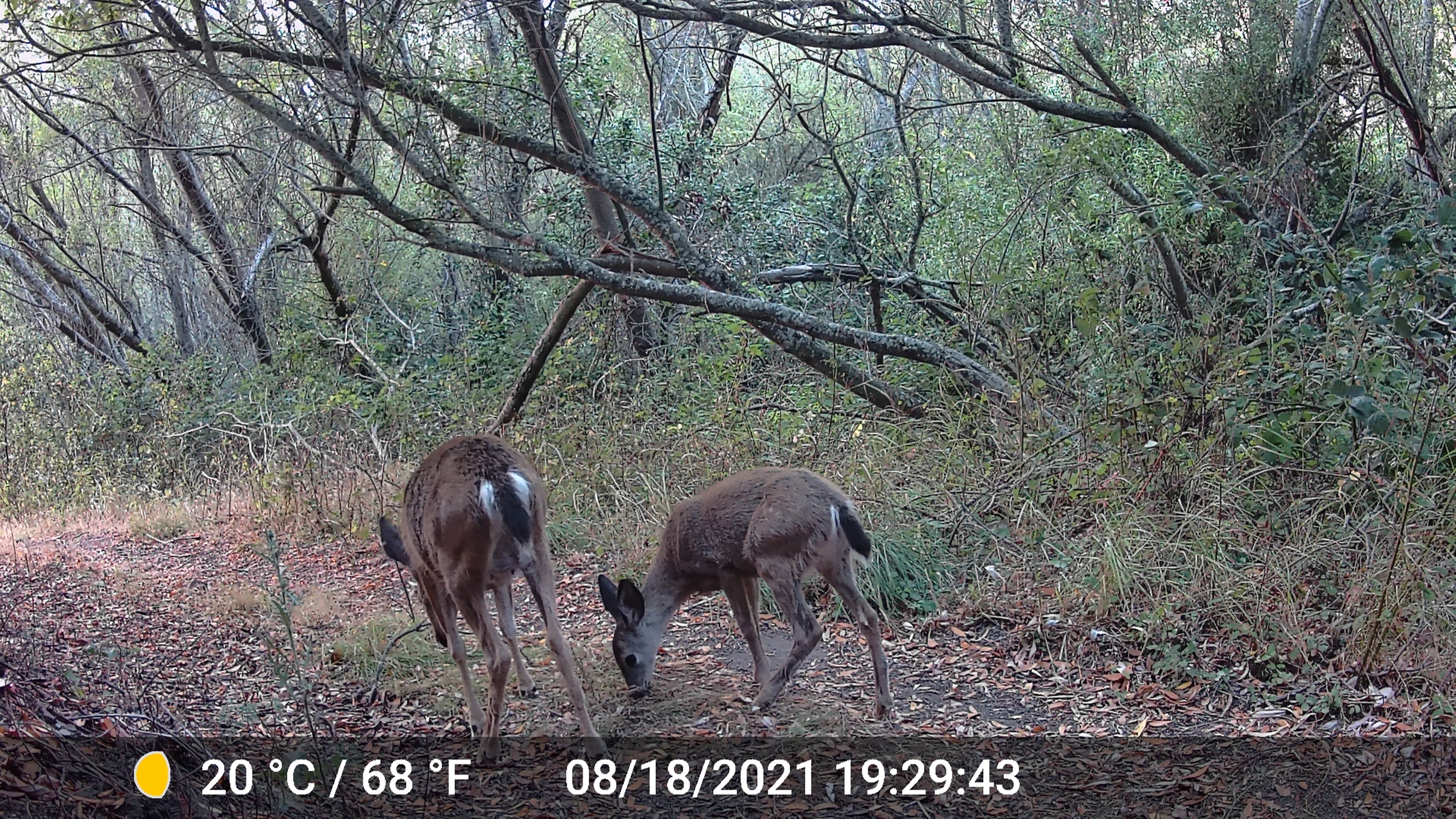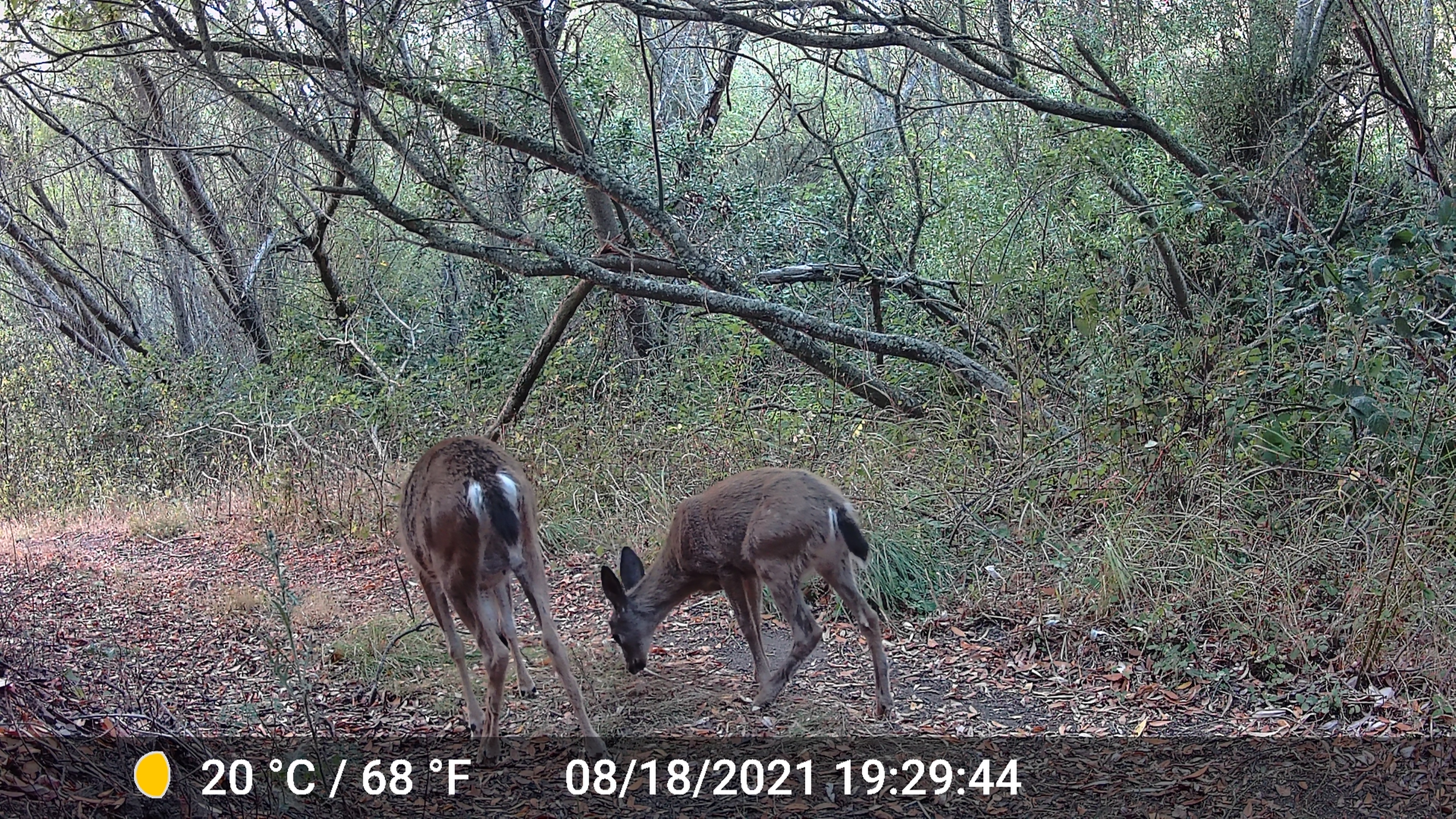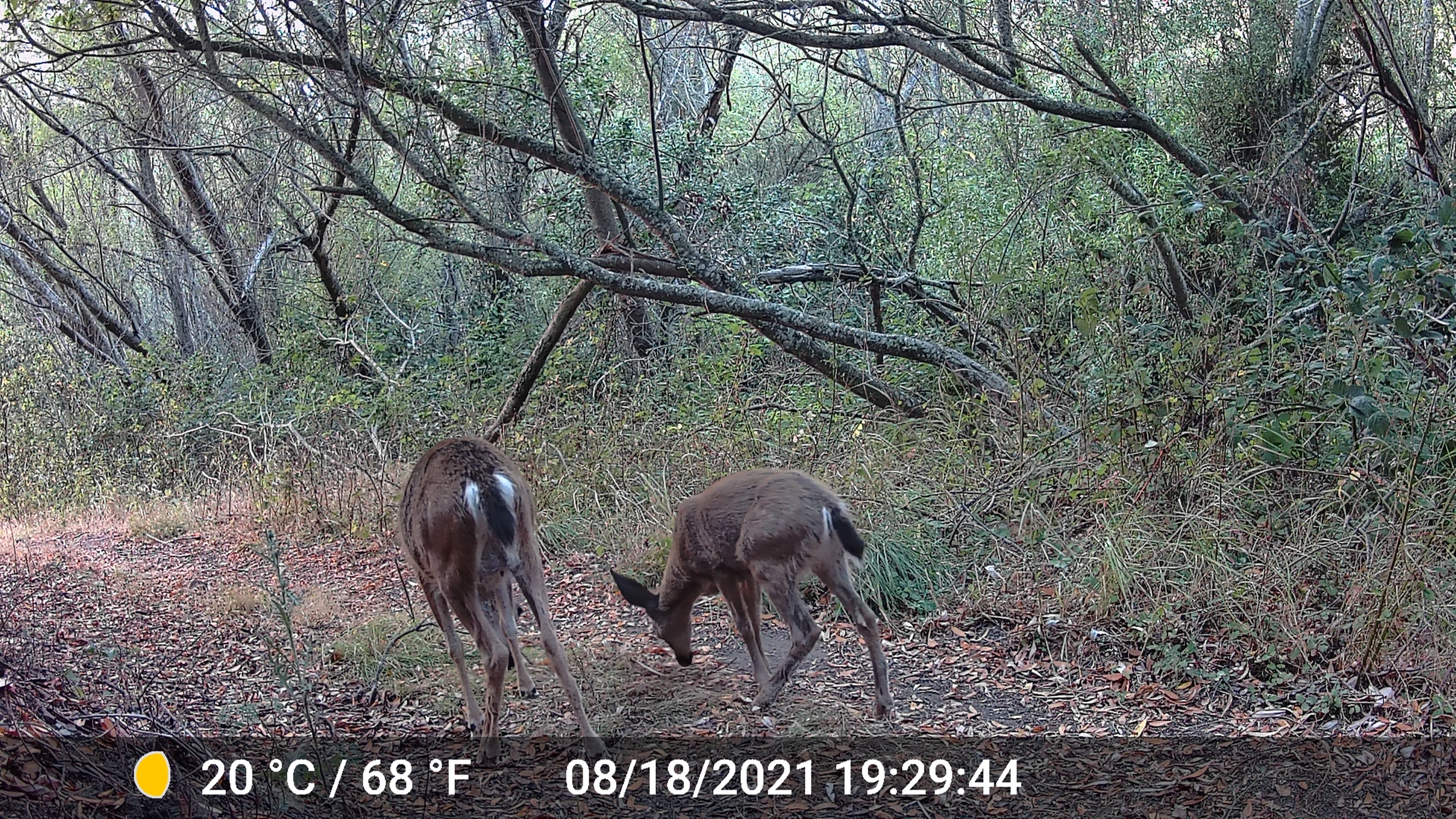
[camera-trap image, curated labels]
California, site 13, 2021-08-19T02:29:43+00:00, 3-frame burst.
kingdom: Animalia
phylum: Chordata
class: Mammalia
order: Artiodactyla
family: Cervidae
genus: Odocoileus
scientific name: Odocoileus hemionus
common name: mule deer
Mule deer (Odocoileus hemionus).